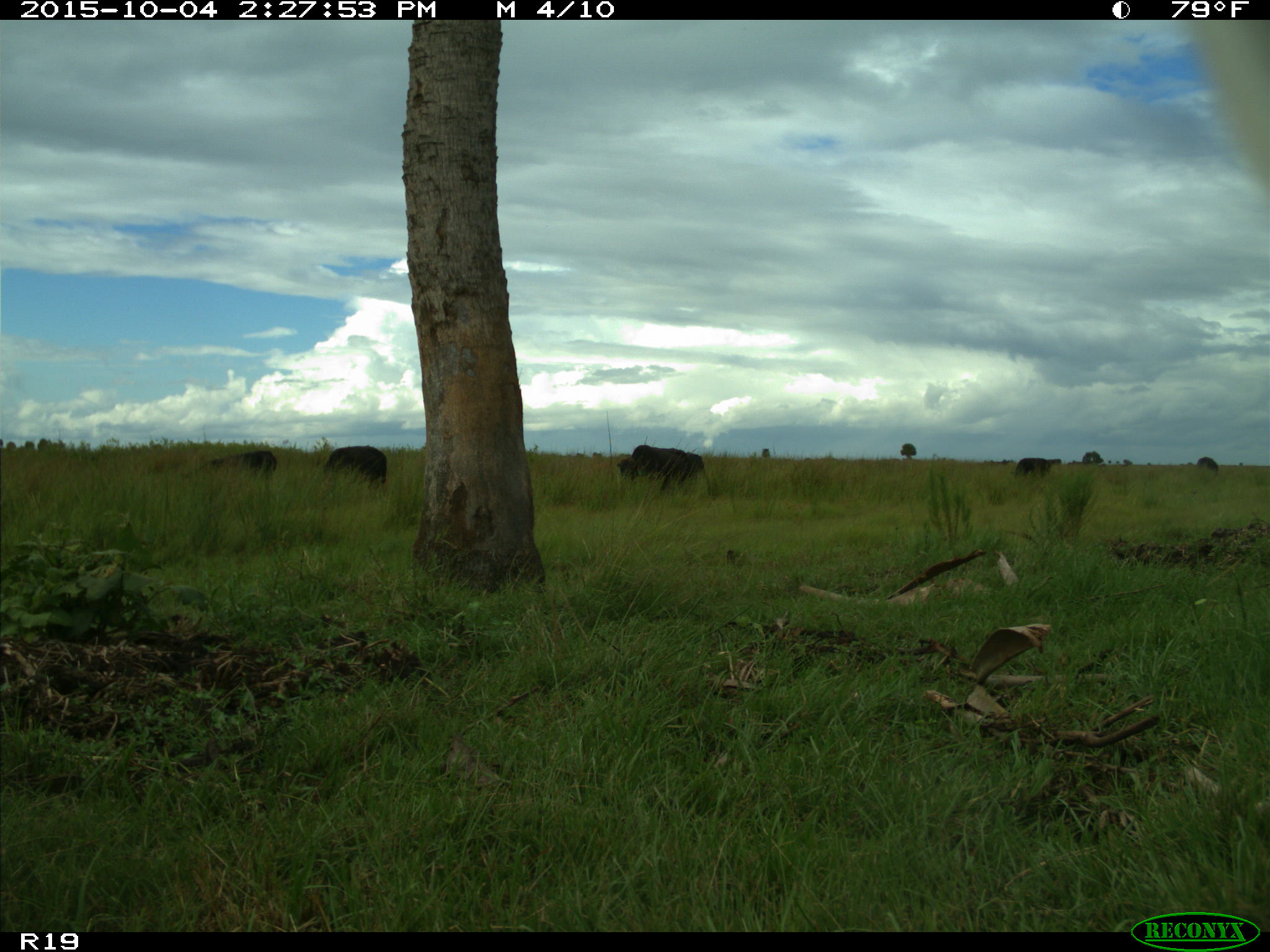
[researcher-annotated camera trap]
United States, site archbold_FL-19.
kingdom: Animalia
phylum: Chordata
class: Mammalia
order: Artiodactyla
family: Bovidae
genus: Bos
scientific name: Bos taurus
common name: domestic cow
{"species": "Bos taurus (domestic cow)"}